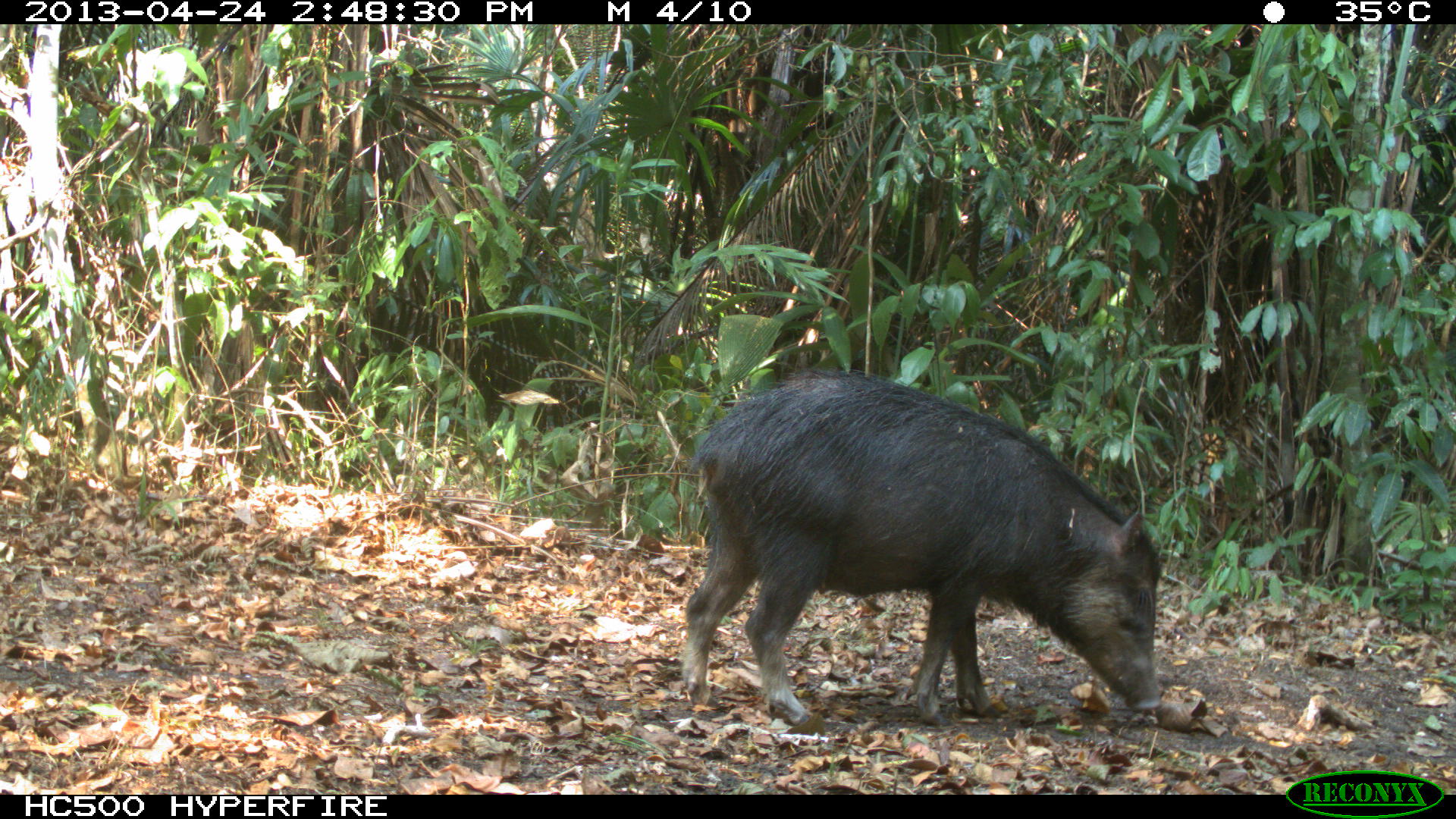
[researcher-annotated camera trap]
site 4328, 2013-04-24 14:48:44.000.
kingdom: Animalia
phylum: Chordata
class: Mammalia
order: Artiodactyla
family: Tayassuidae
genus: Tayassu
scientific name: Tayassu pecari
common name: white-lipped peccary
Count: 10.